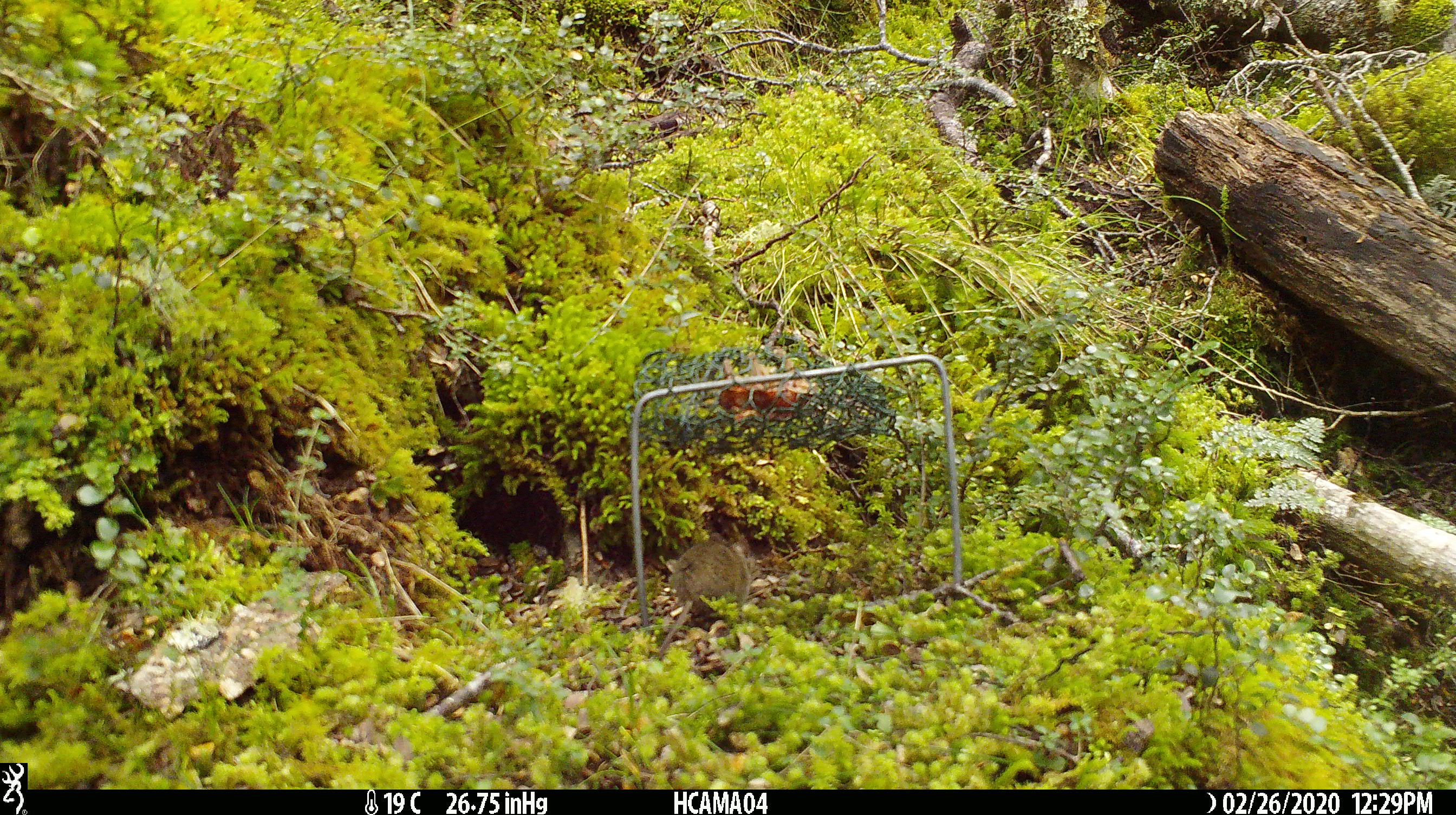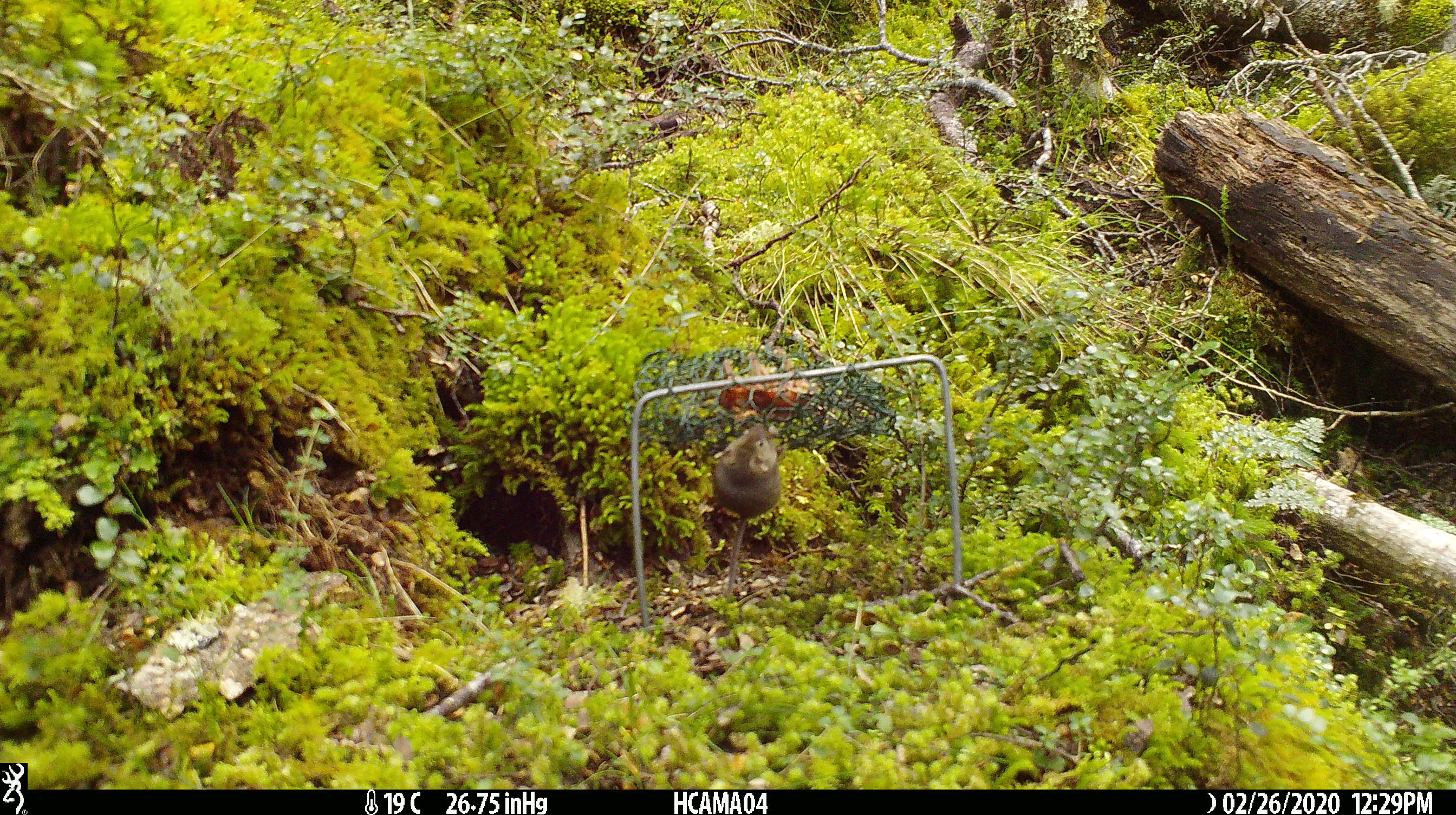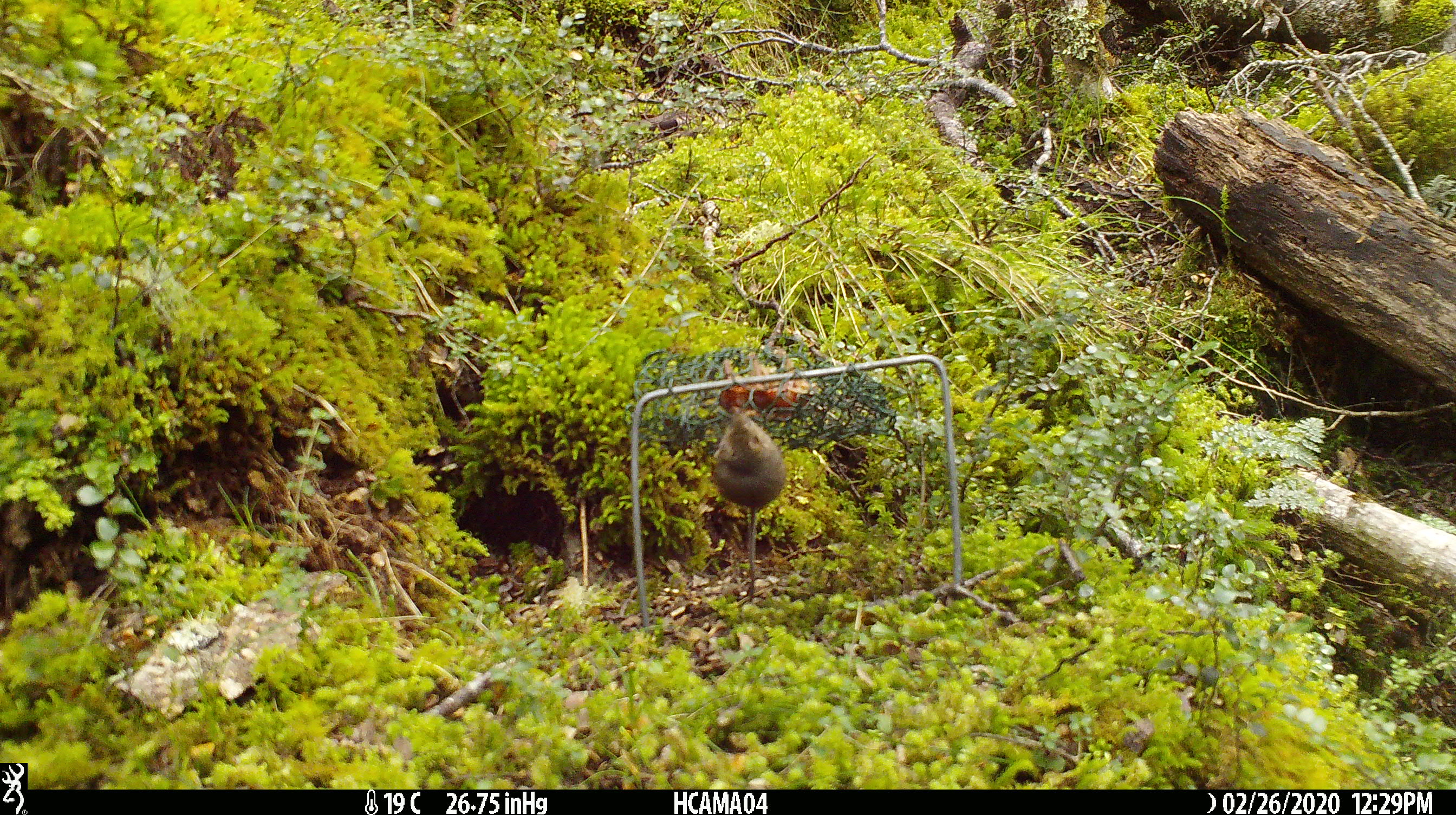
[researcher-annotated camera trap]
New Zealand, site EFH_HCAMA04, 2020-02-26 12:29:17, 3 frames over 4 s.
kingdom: Animalia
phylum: Chordata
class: Mammalia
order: Rodentia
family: Muridae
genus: Mus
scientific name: Mus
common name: mouse